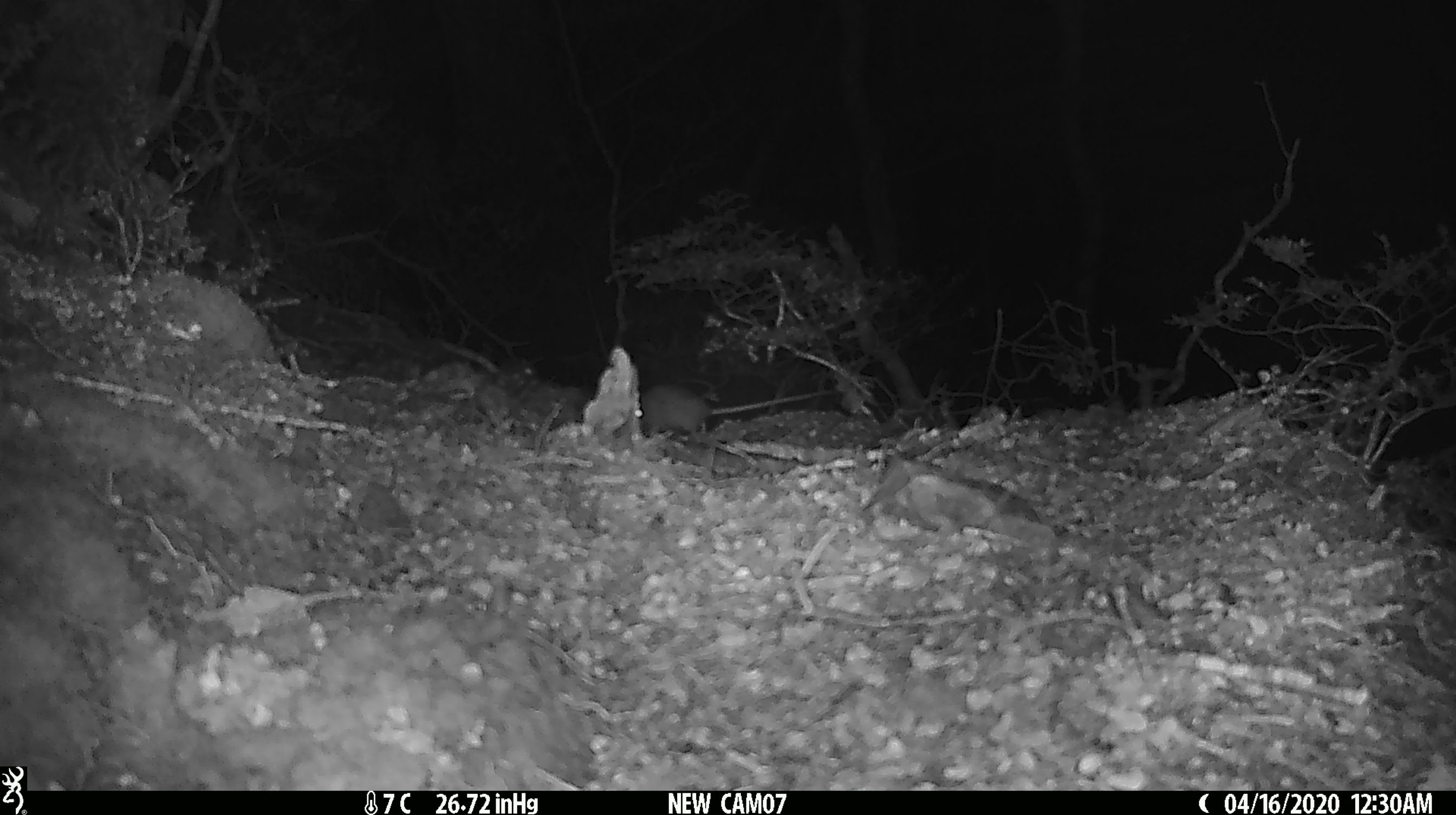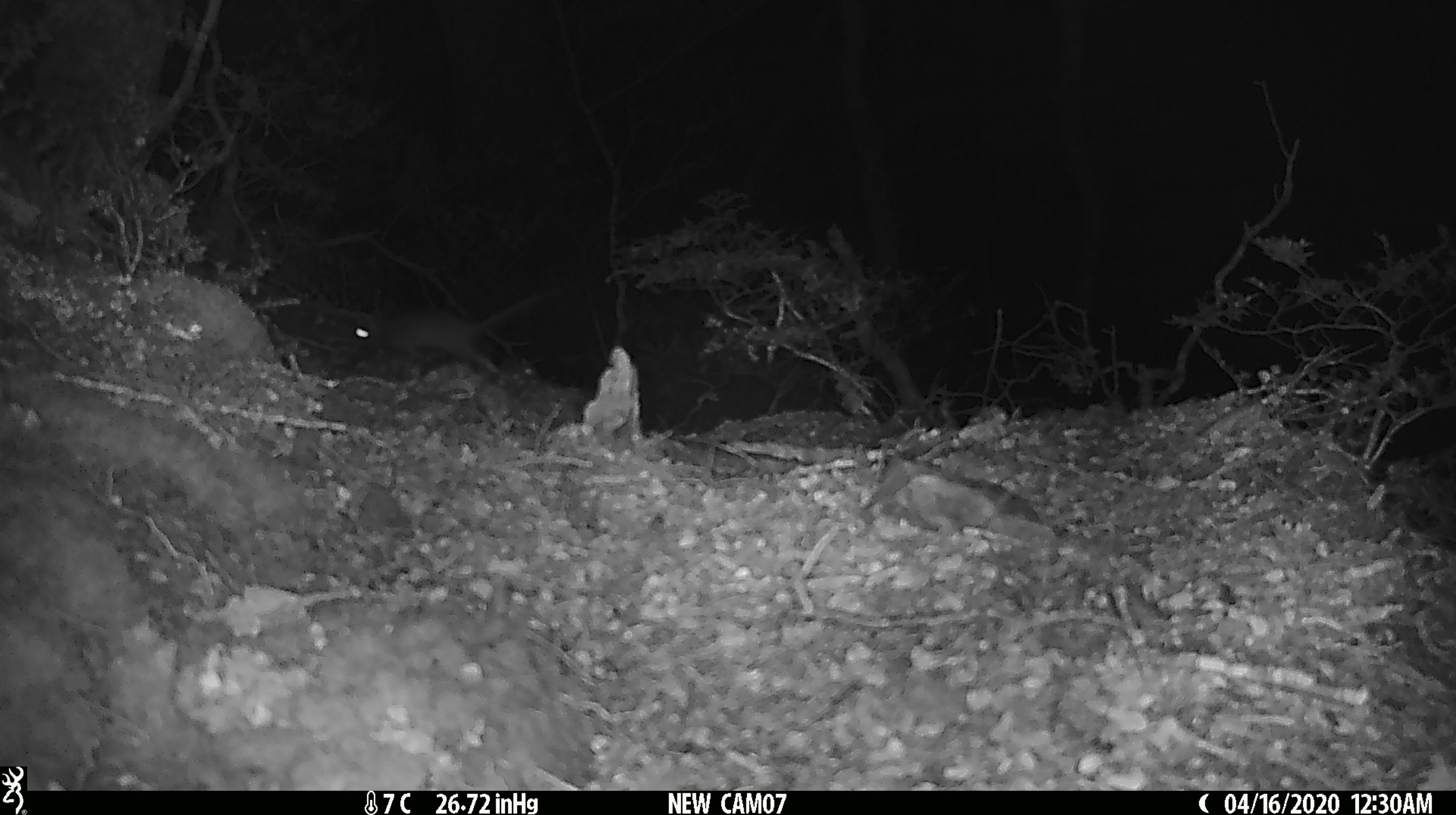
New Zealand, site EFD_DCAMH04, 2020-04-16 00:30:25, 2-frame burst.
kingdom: Animalia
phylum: Chordata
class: Mammalia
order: Rodentia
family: Muridae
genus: Mus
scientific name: Mus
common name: mouse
Mouse (Mus).